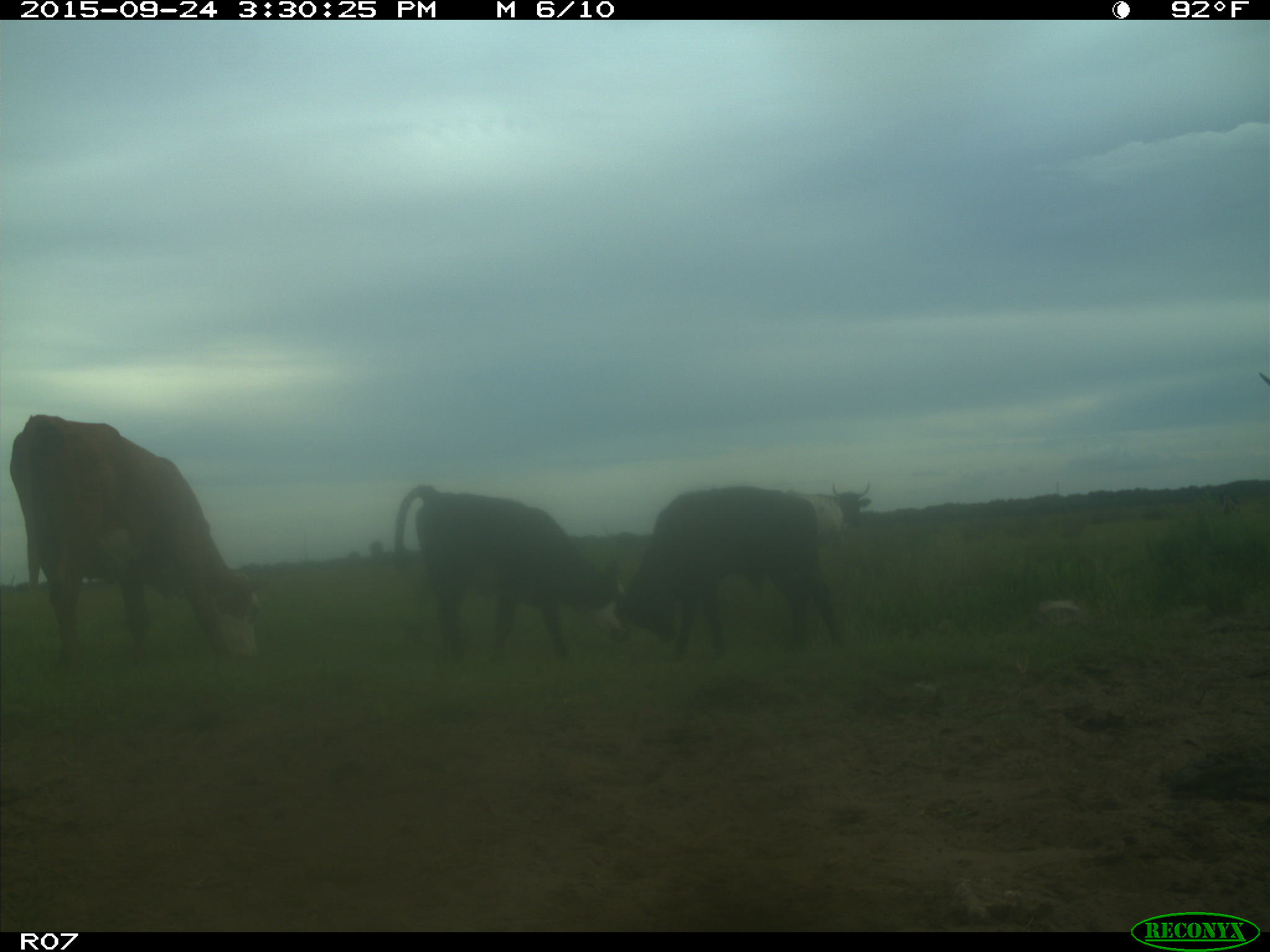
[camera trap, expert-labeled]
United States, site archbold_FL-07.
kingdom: Animalia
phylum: Chordata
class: Mammalia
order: Artiodactyla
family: Bovidae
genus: Bos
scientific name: Bos taurus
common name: domestic cow